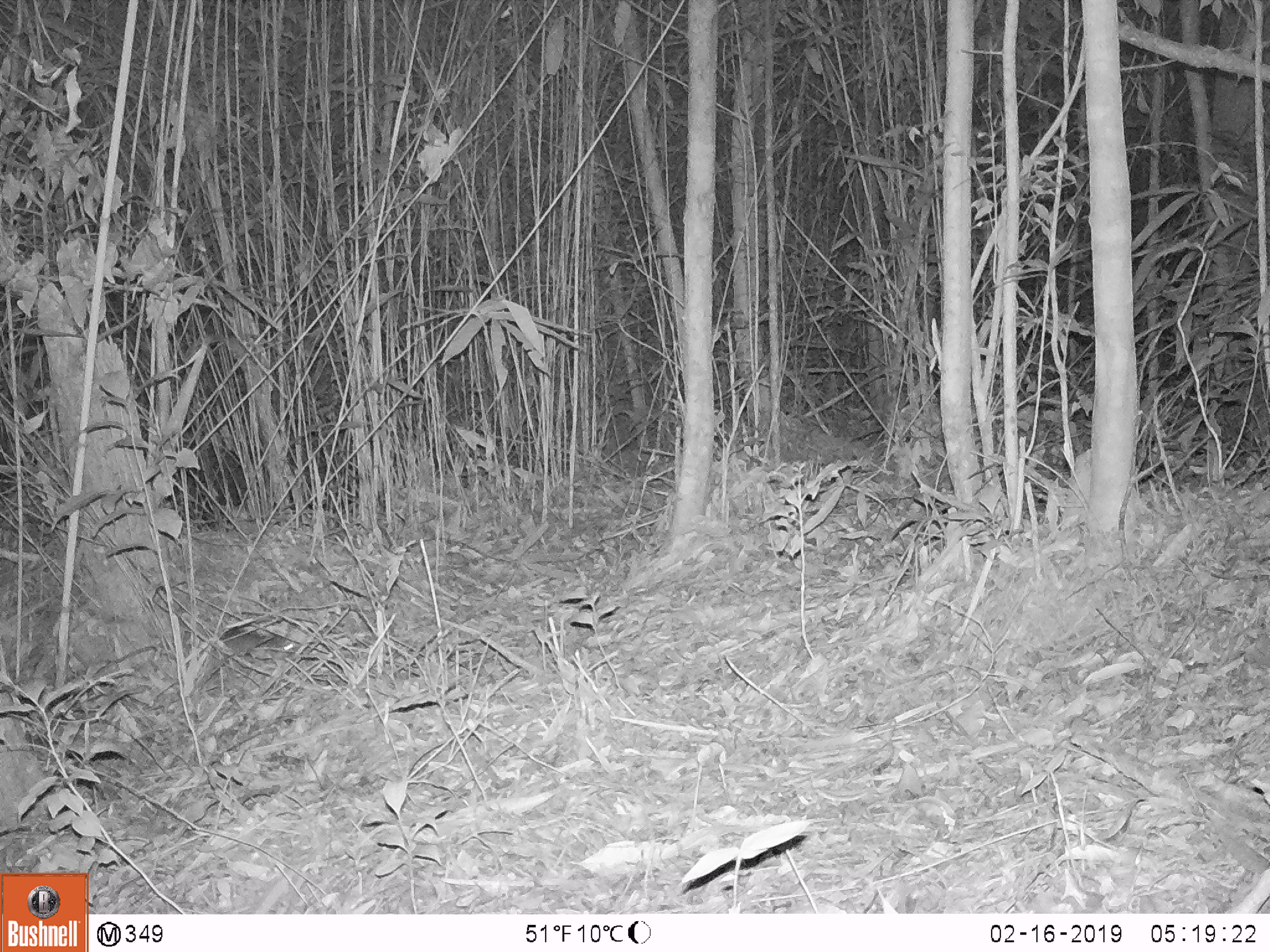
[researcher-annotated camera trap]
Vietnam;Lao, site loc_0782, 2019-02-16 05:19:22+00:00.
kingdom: Animalia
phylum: Chordata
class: Mammalia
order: Rodentia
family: Muridae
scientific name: Muridae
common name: old-world mice and rats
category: unidentified murid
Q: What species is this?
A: Unidentified murid (old-world mice and rats) (Muridae).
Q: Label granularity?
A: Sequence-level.